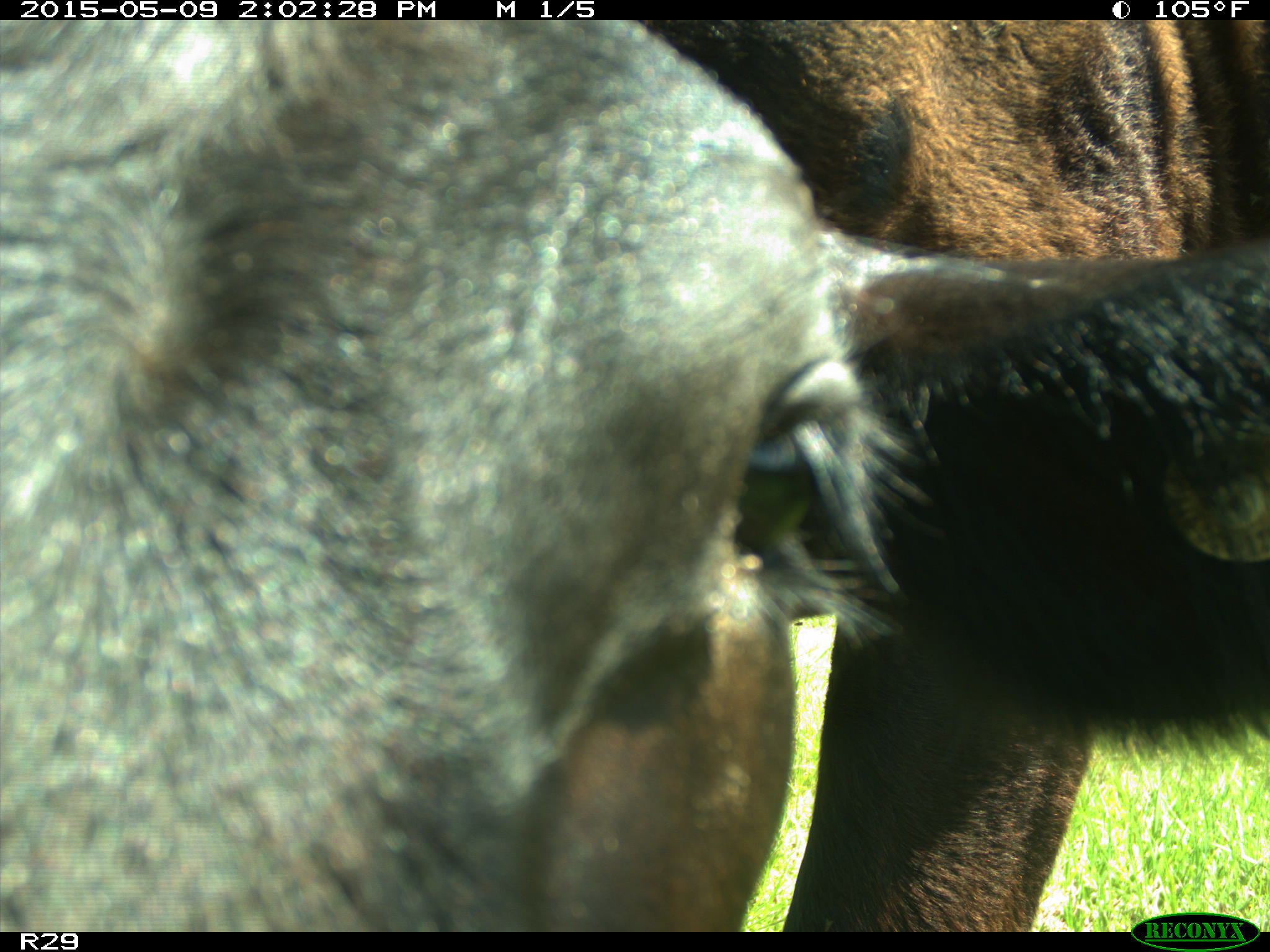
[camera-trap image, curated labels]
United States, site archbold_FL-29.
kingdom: Animalia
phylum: Chordata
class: Mammalia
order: Artiodactyla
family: Bovidae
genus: Bos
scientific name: Bos taurus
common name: domestic cow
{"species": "Bos taurus (domestic cow)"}